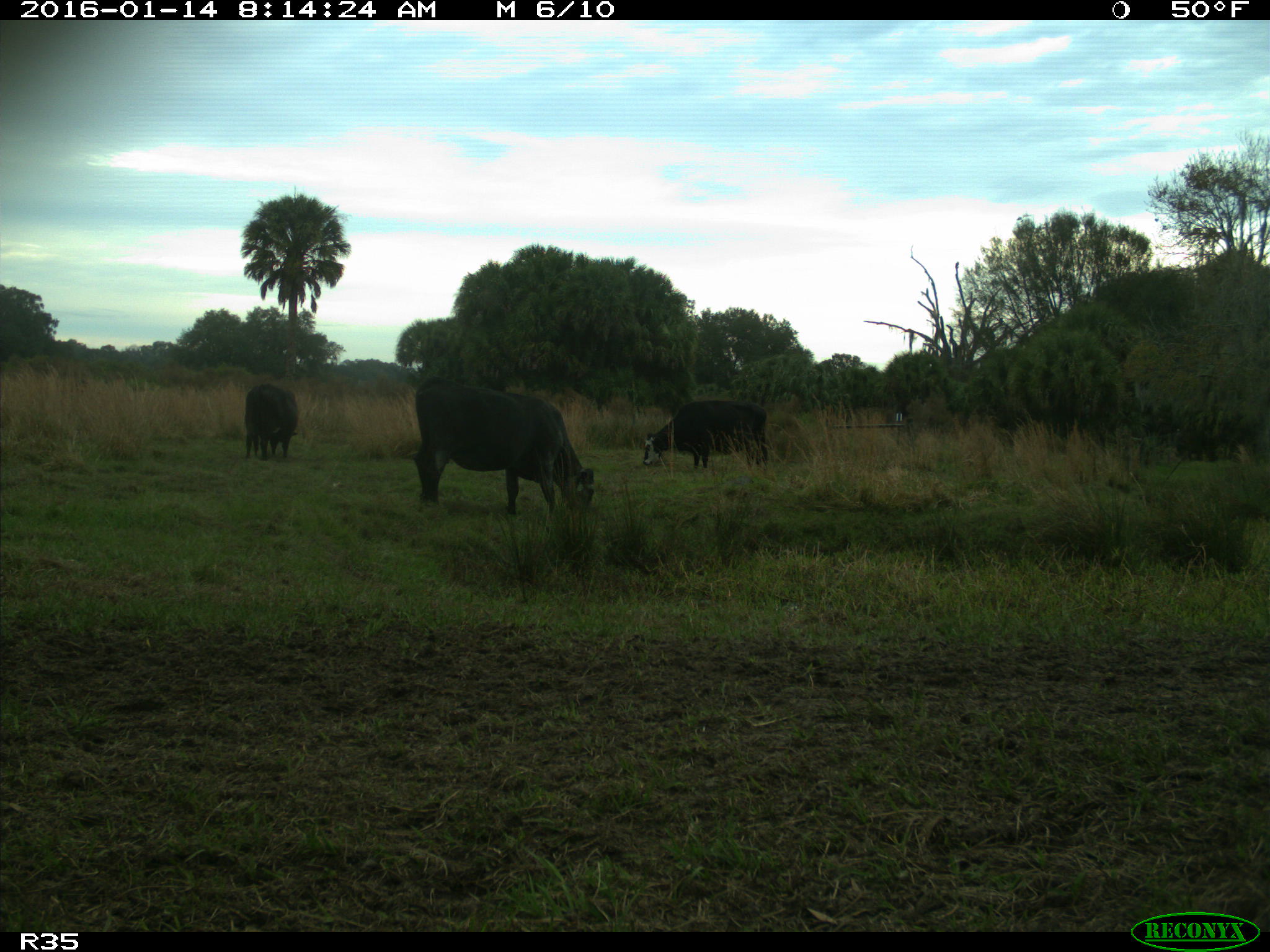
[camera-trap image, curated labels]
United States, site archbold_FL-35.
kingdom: Animalia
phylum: Chordata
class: Mammalia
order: Artiodactyla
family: Bovidae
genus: Bos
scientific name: Bos taurus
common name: domestic cow